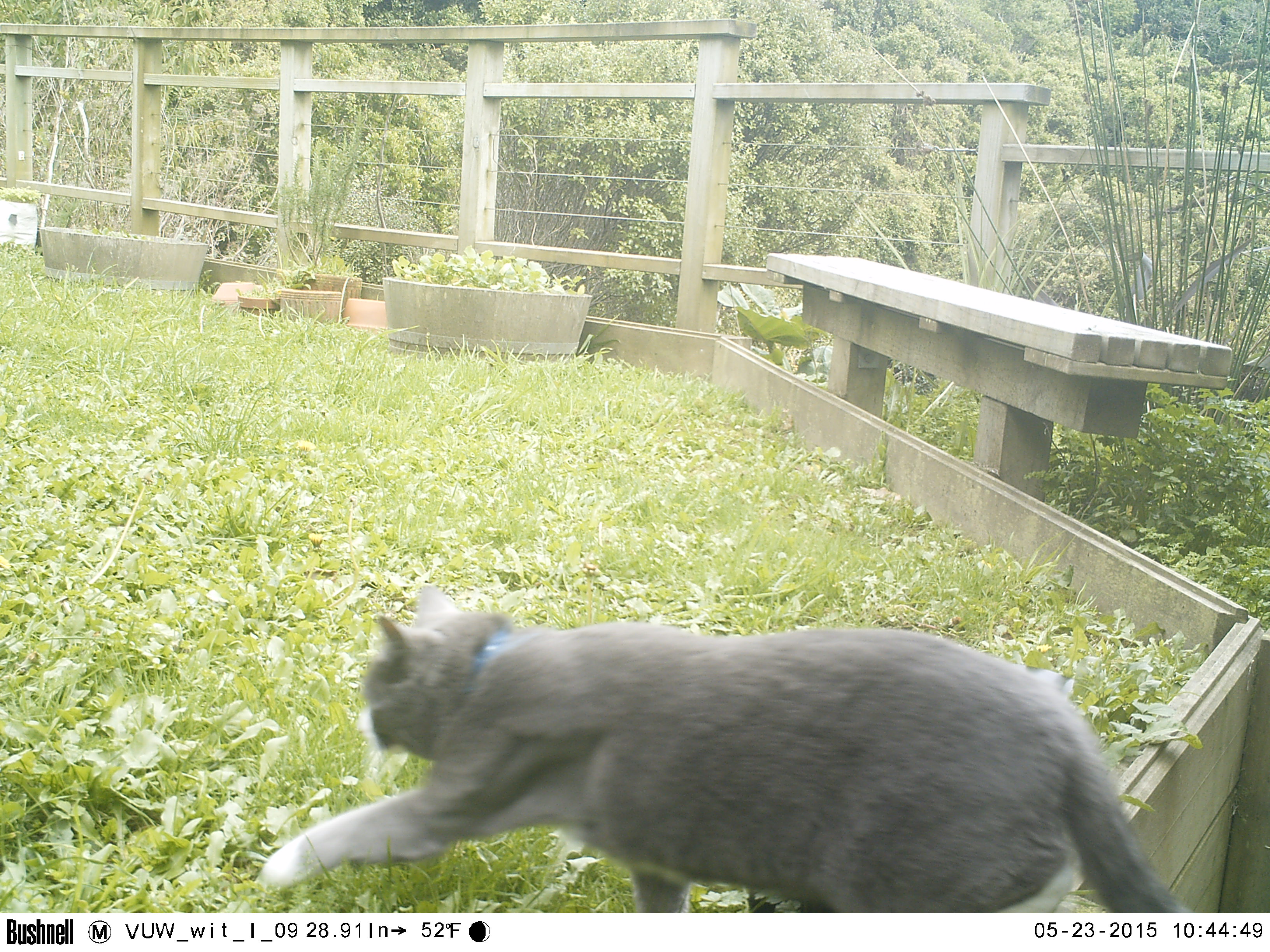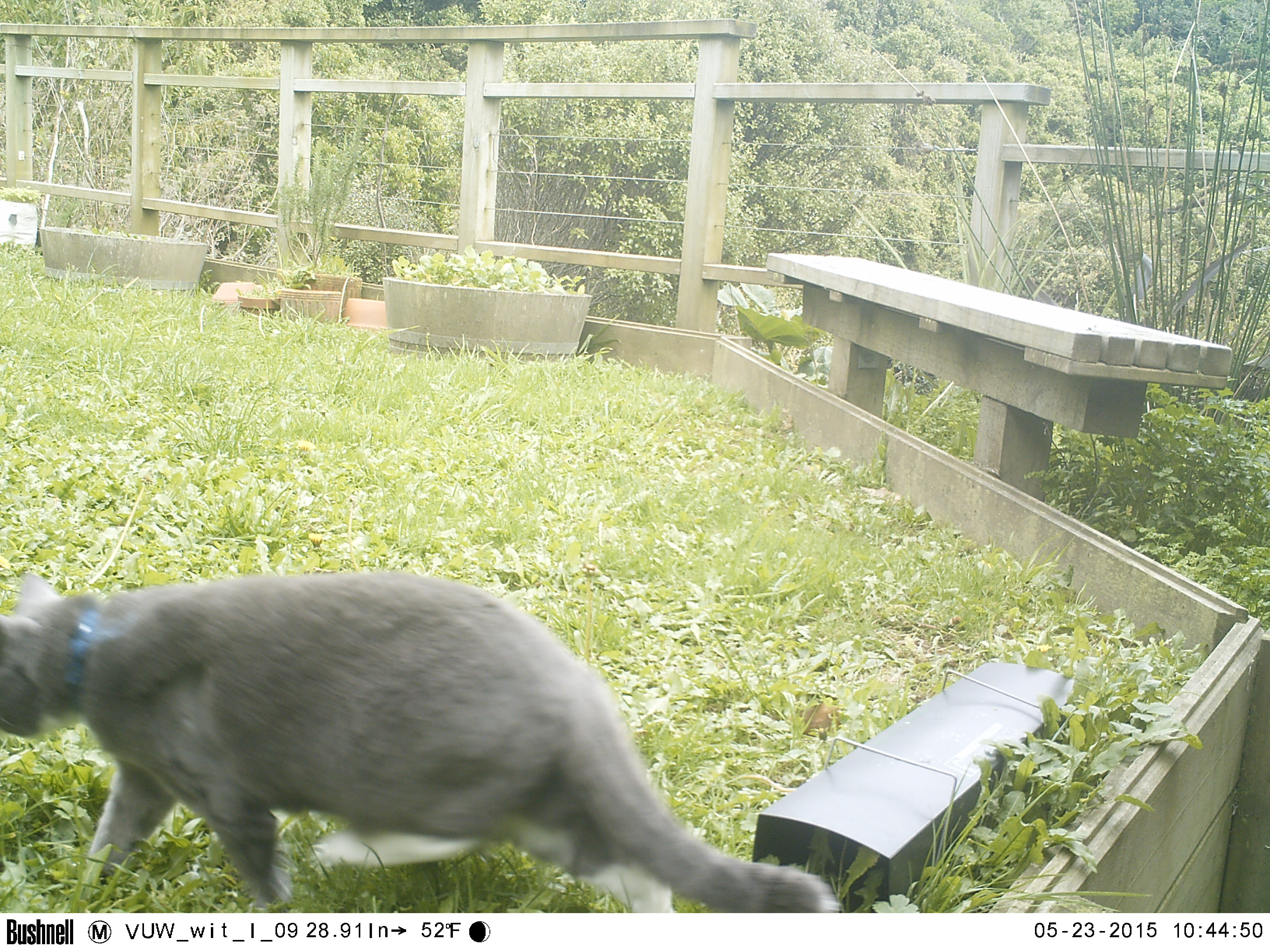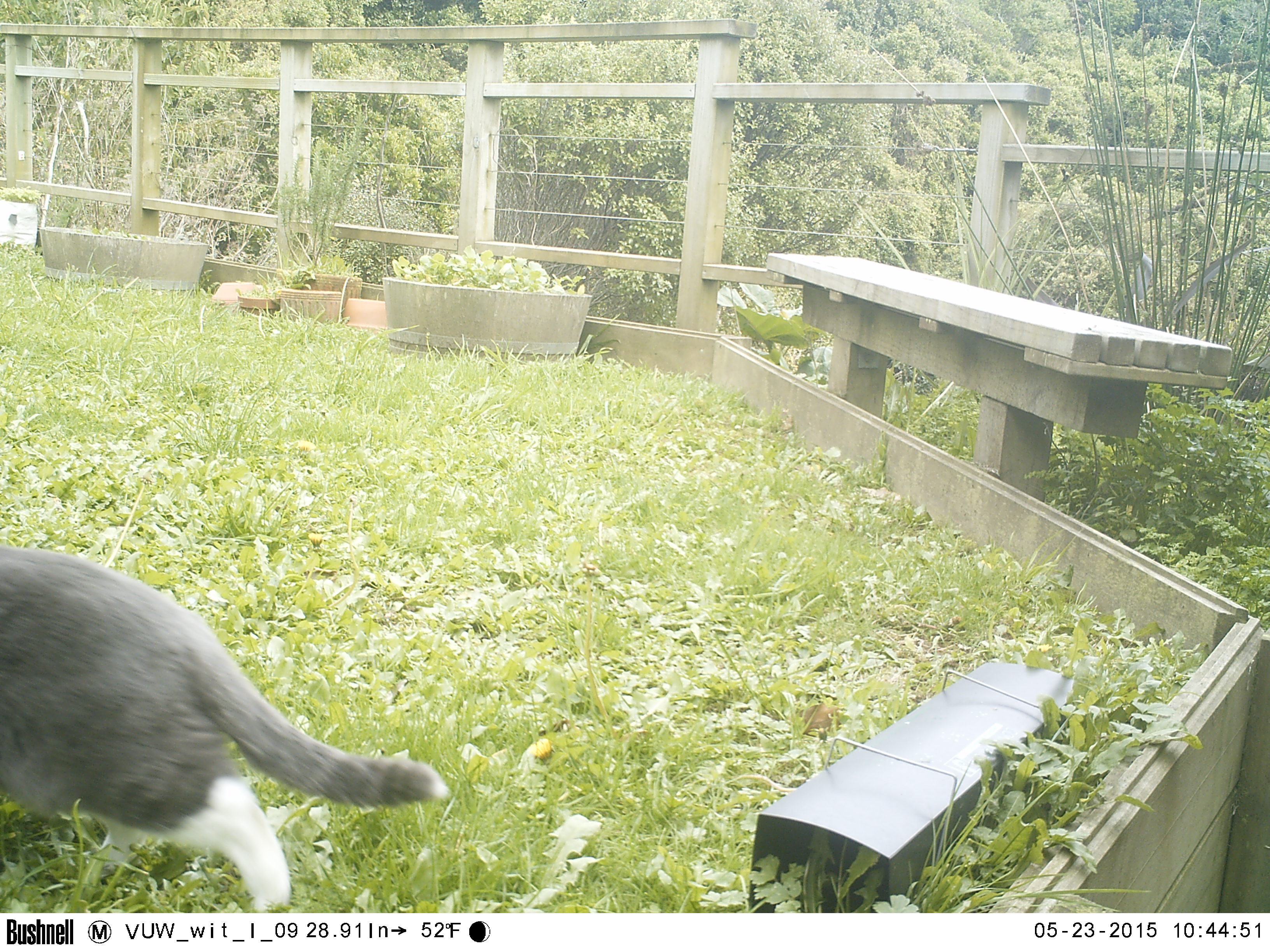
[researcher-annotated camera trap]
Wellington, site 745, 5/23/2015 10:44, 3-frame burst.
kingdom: Animalia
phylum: Chordata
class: Mammalia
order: Carnivora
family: Felidae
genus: Felis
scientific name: Felis catus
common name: cat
Cat (Felis catus).